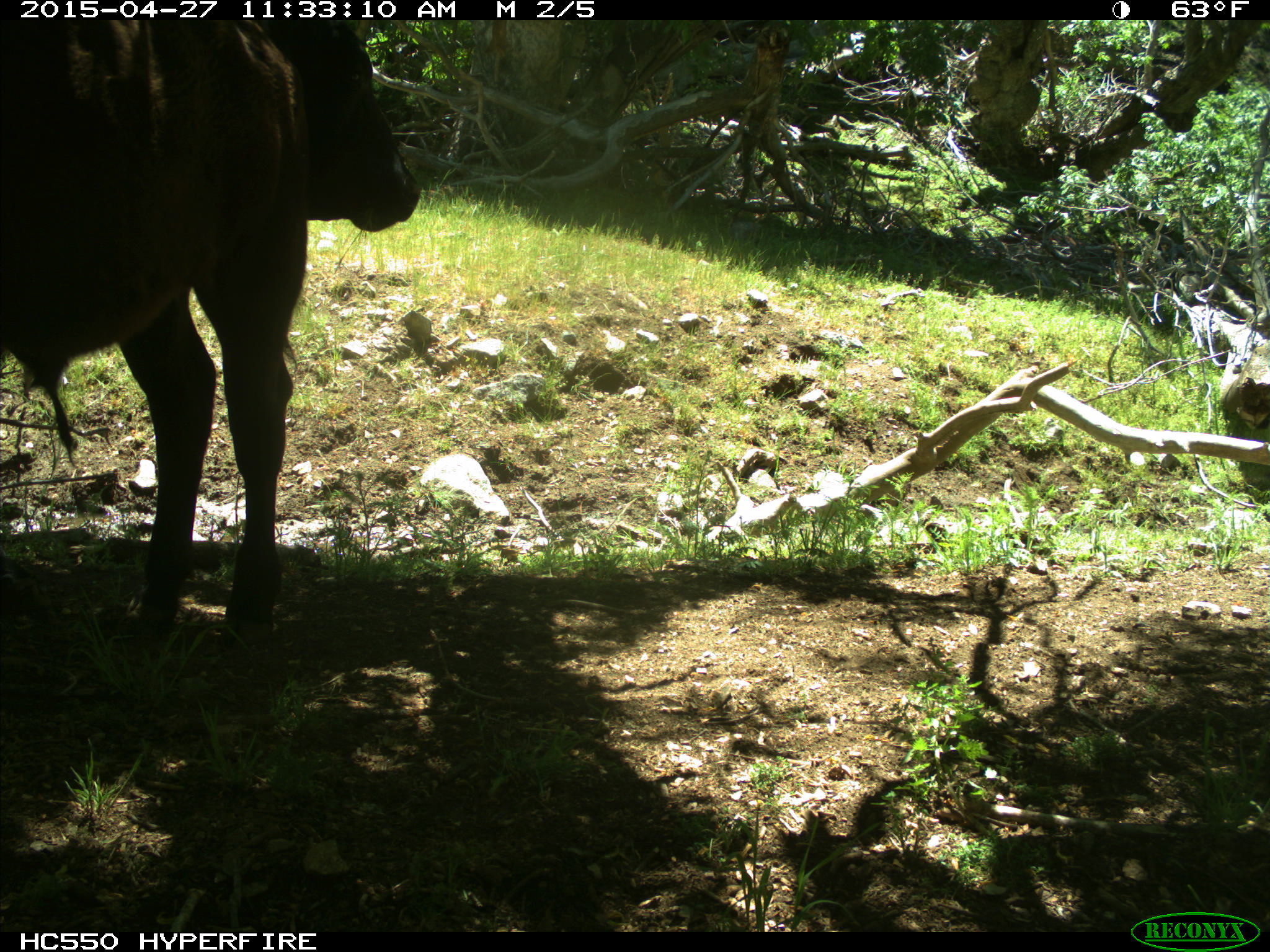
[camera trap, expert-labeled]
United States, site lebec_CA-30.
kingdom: Animalia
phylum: Chordata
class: Mammalia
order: Artiodactyla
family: Bovidae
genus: Bos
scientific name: Bos taurus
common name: domestic cow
Bos taurus (domestic cow).